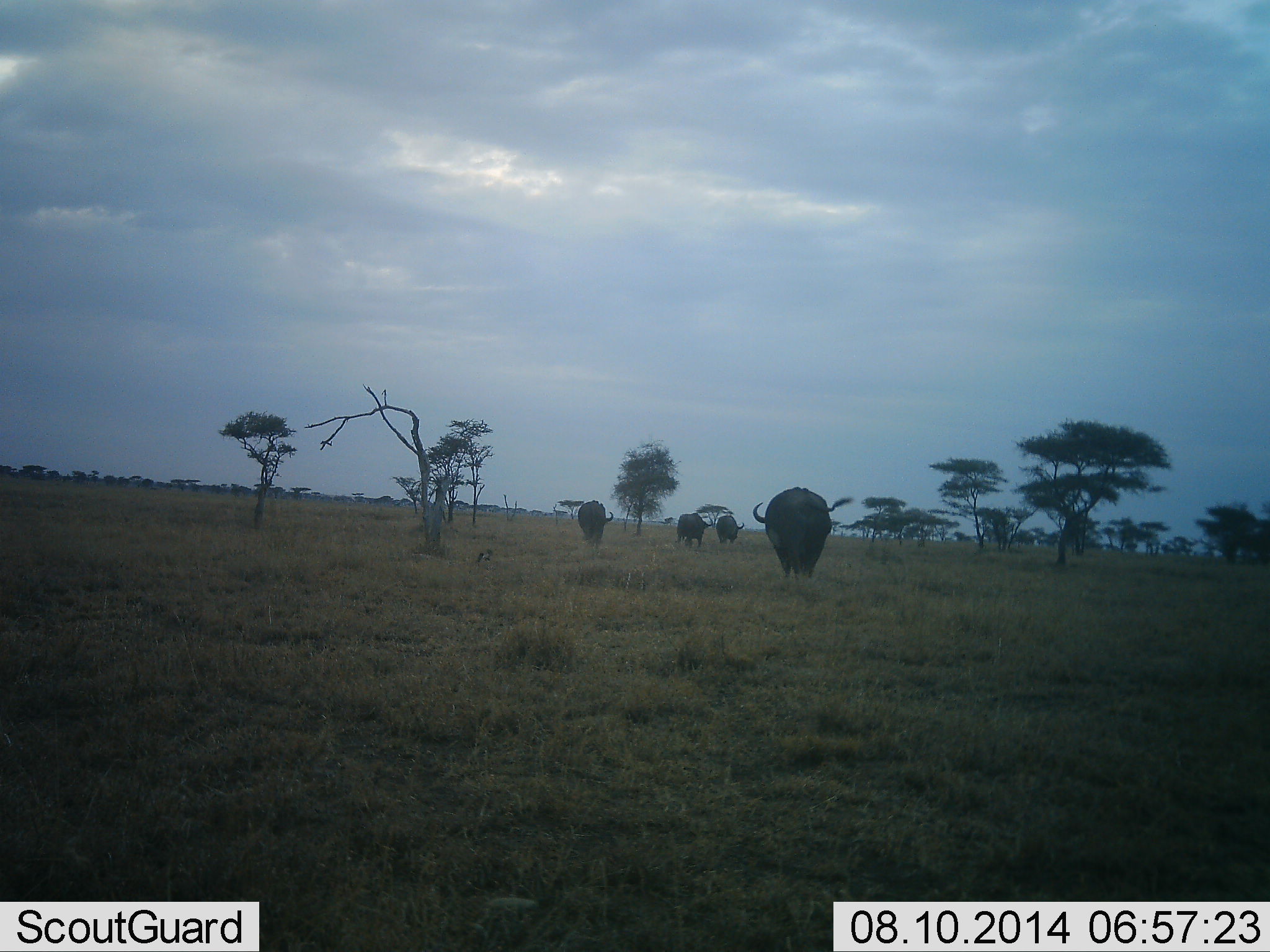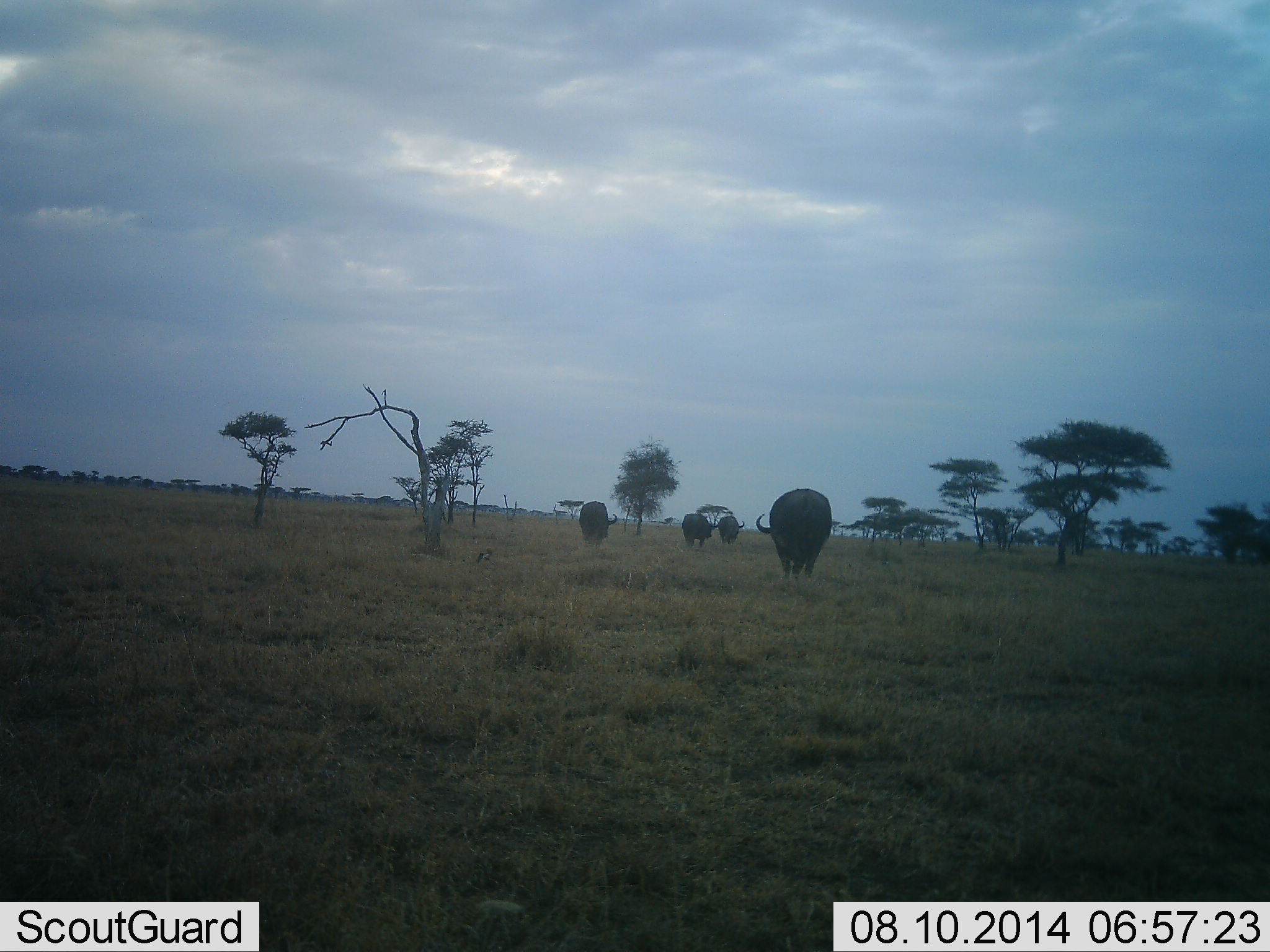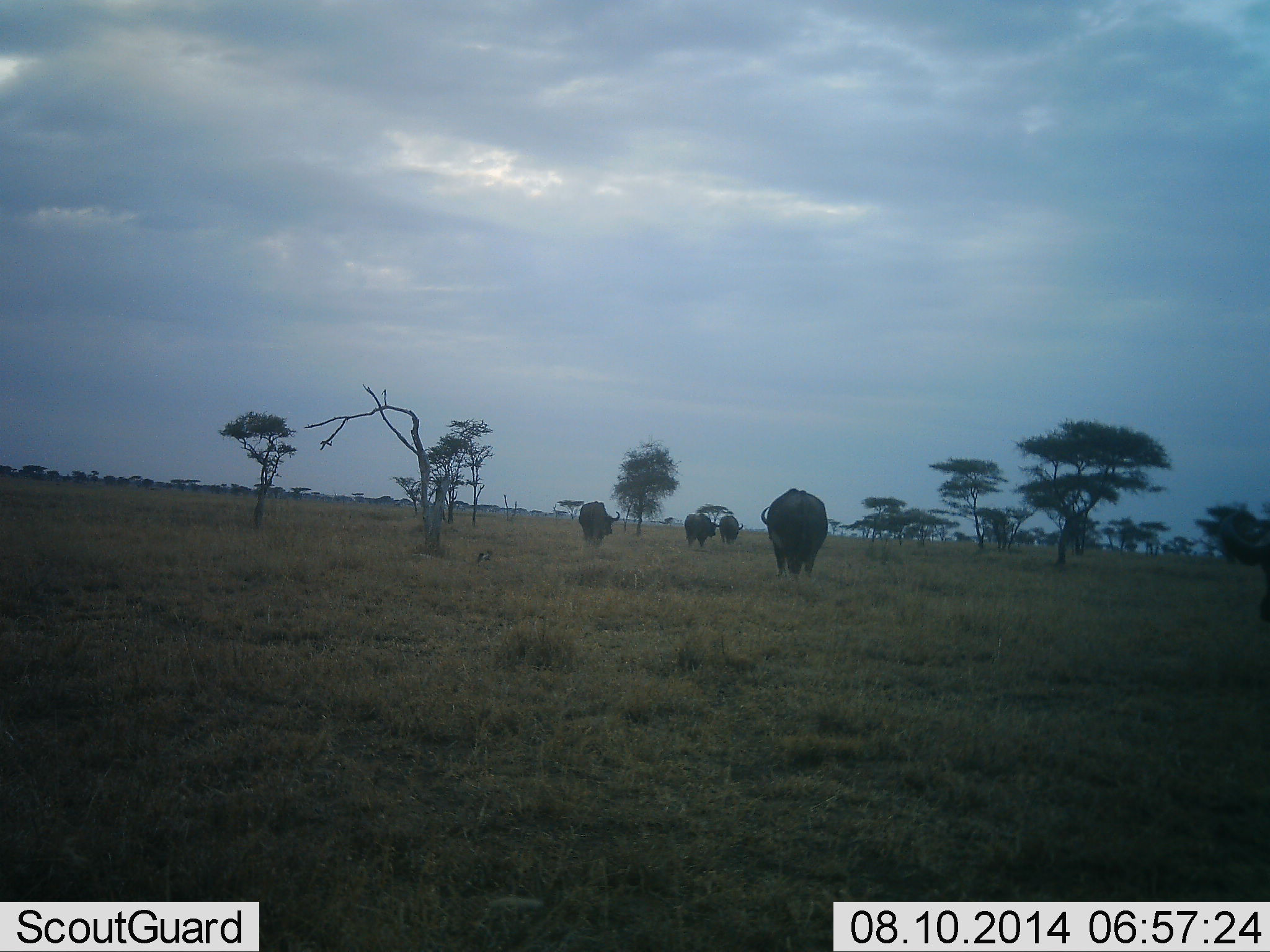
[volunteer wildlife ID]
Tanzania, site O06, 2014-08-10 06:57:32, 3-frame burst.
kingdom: Animalia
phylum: Chordata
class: Mammalia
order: Artiodactyla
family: Bovidae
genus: Syncerus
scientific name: Syncerus caffer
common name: cape buffalo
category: buffalo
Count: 4.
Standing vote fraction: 8%.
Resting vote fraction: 0%.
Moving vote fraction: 58%.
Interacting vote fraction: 0%.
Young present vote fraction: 0%.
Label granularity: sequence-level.